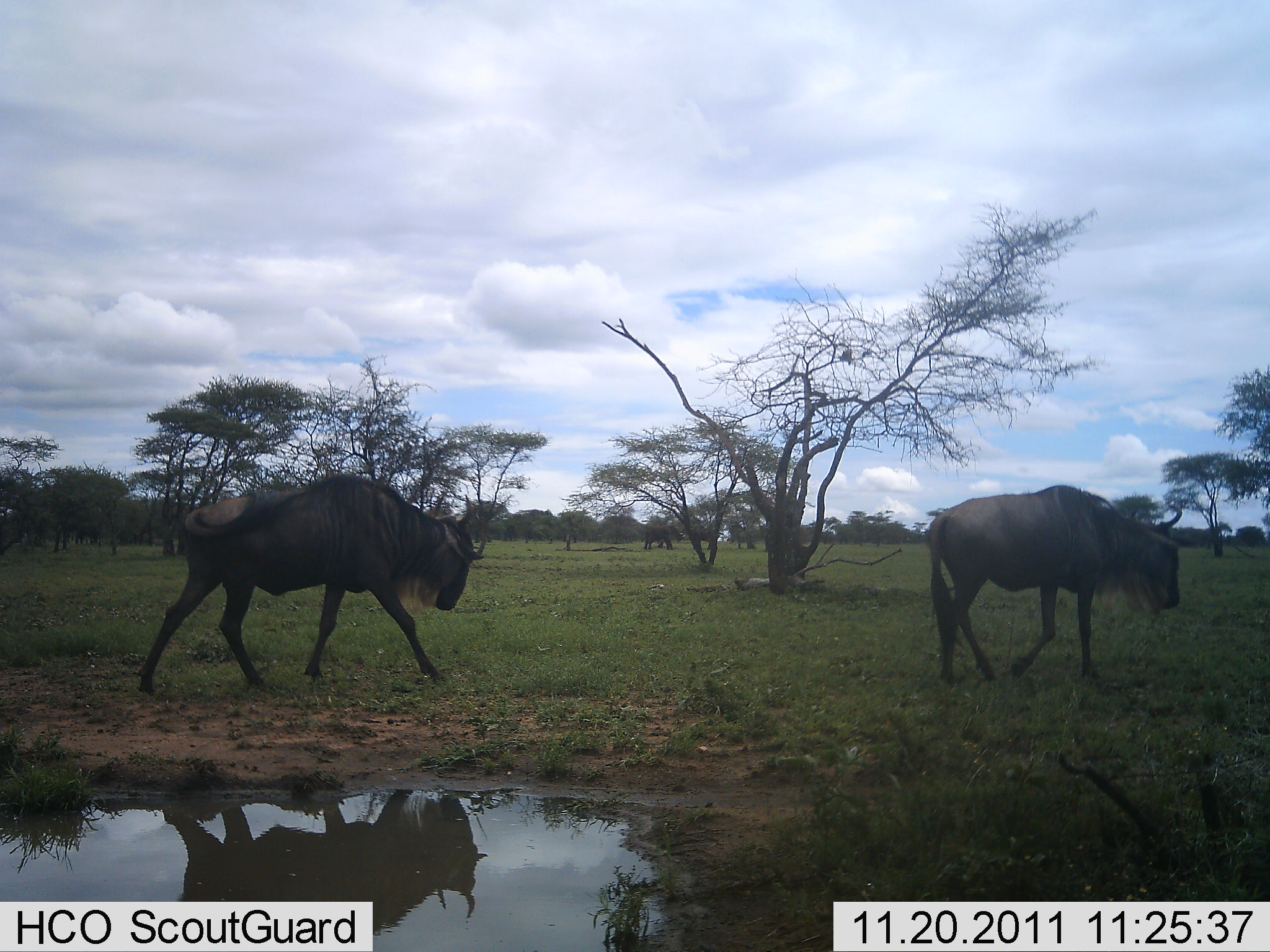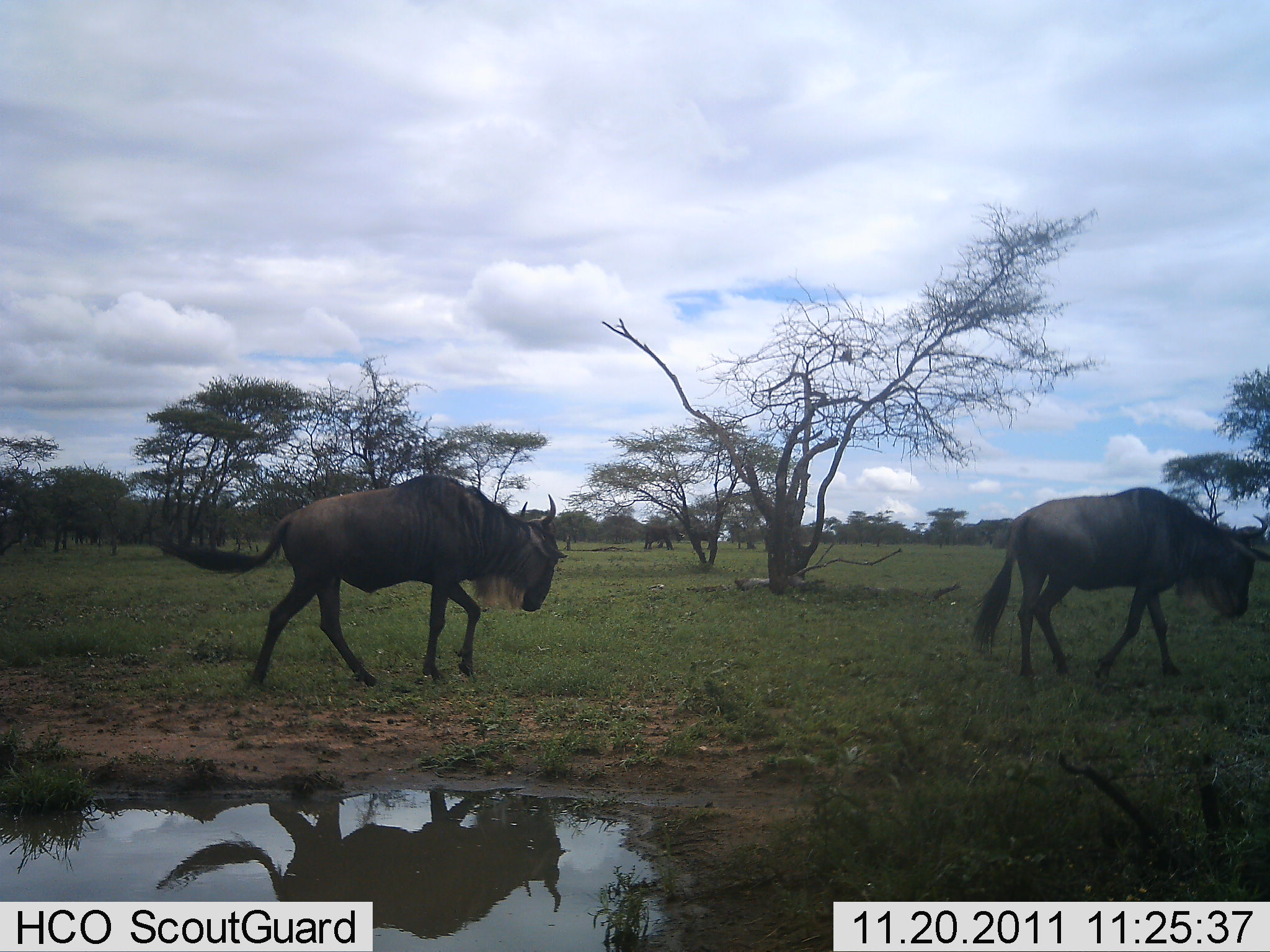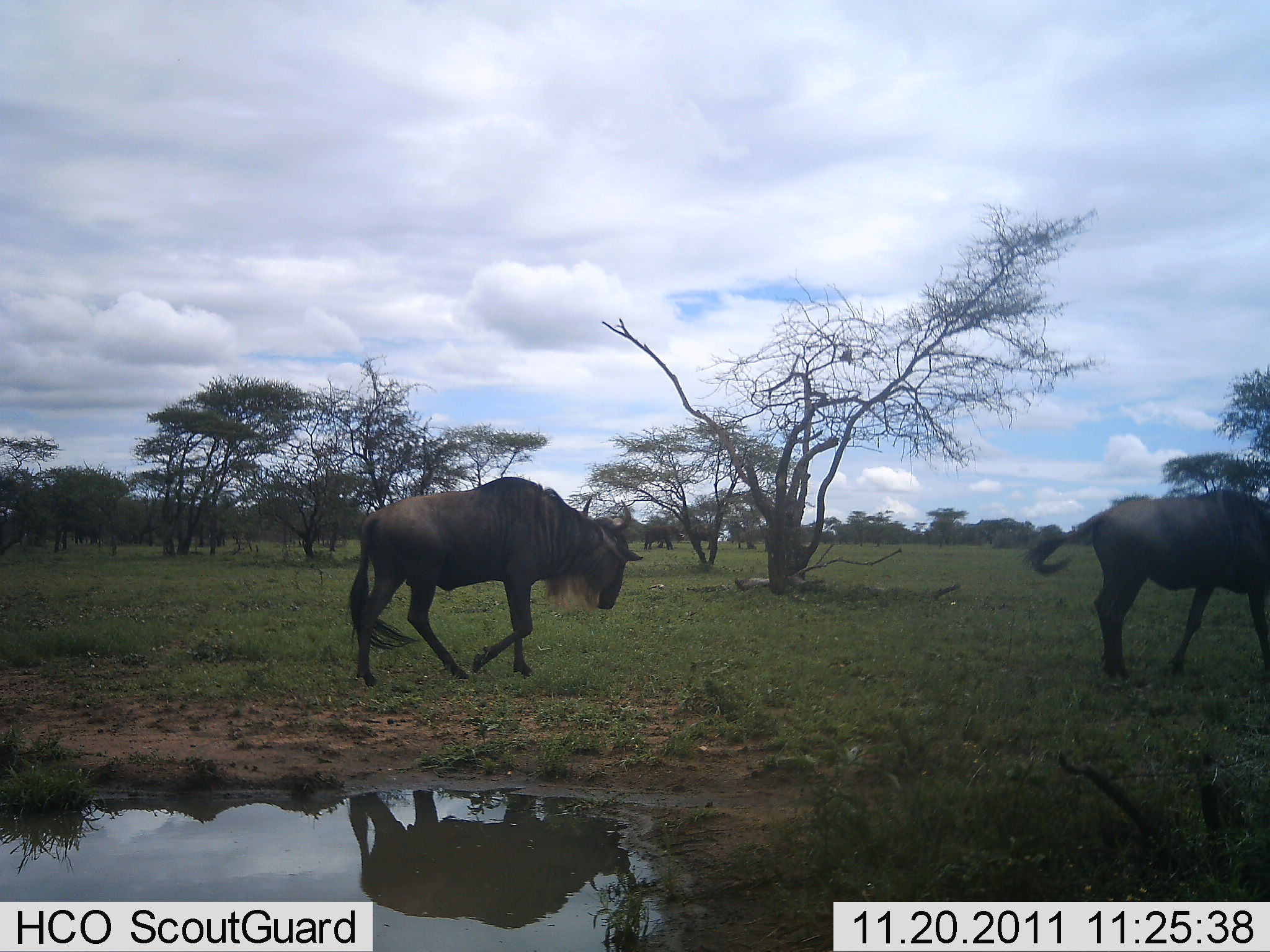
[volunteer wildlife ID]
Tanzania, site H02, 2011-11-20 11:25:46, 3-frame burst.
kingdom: Animalia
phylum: Chordata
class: Mammalia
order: Artiodactyla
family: Bovidae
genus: Connochaetes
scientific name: Connochaetes taurinus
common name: blue wildebeest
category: wildebeest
Wildebeest (blue wildebeest) (Connochaetes taurinus), count 2. Behavior (volunteer vote fractions): standing 6%, resting 0%, moving 100%, interacting 0%. Young present (vote fraction): 0%. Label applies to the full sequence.